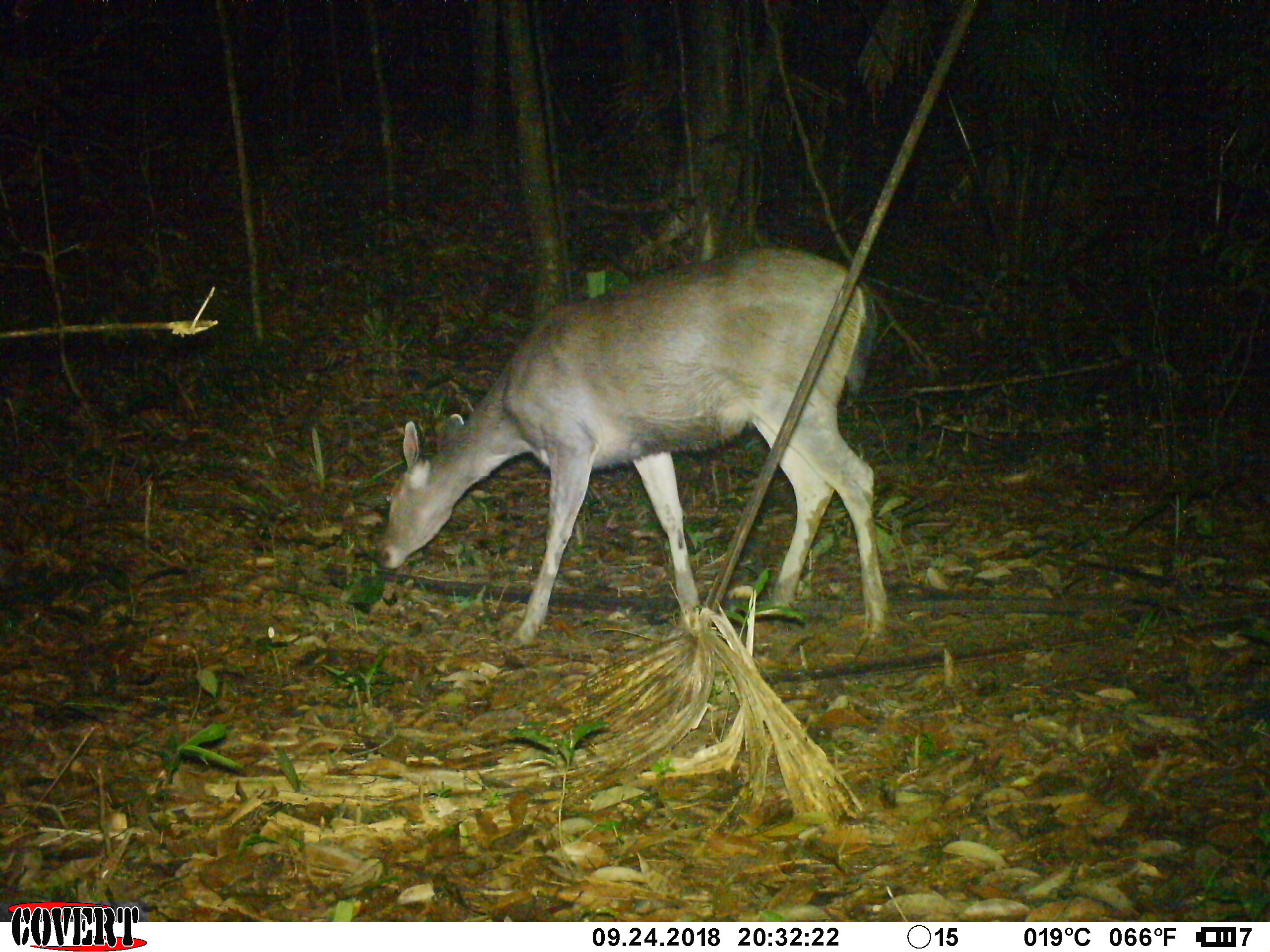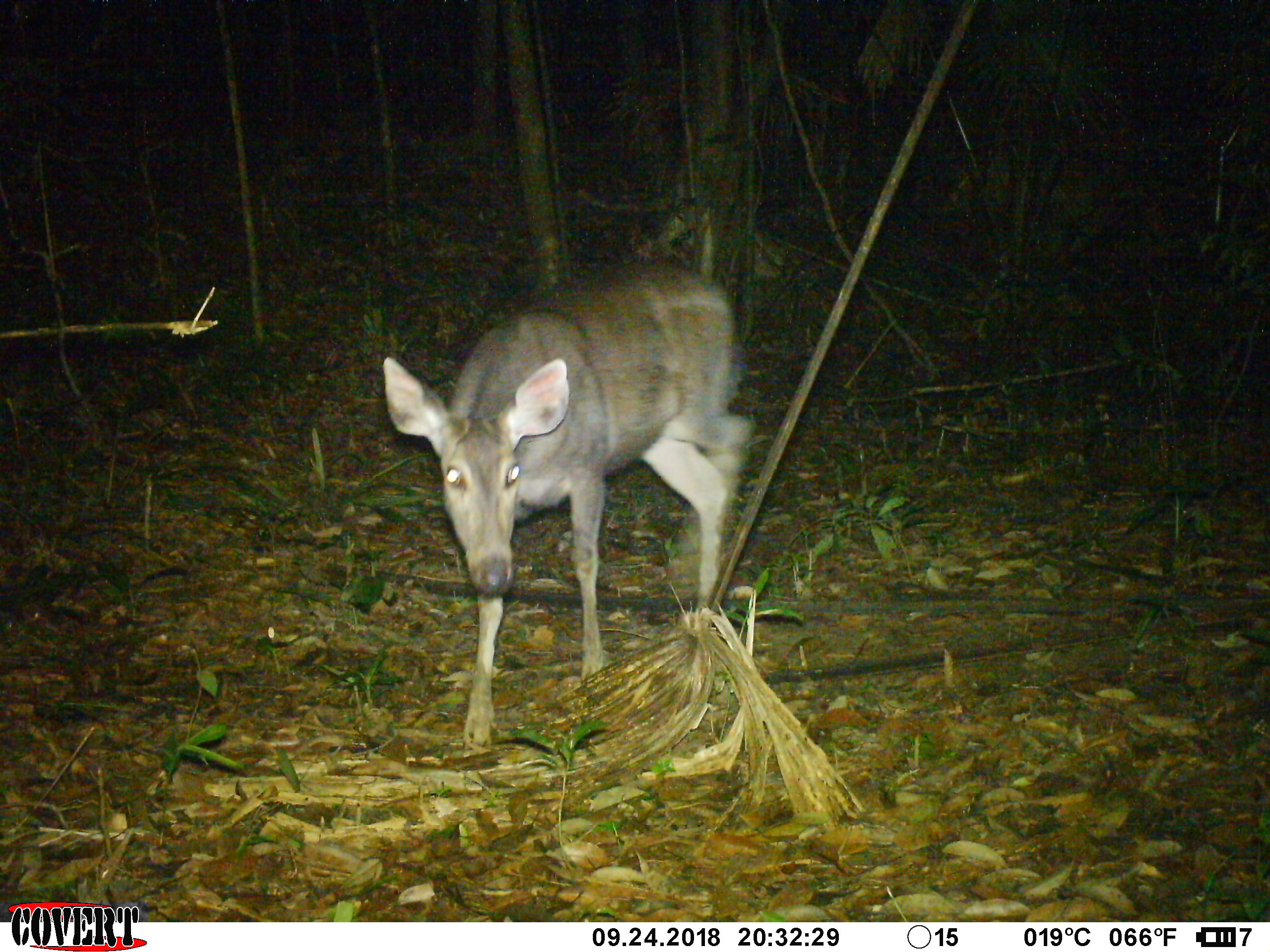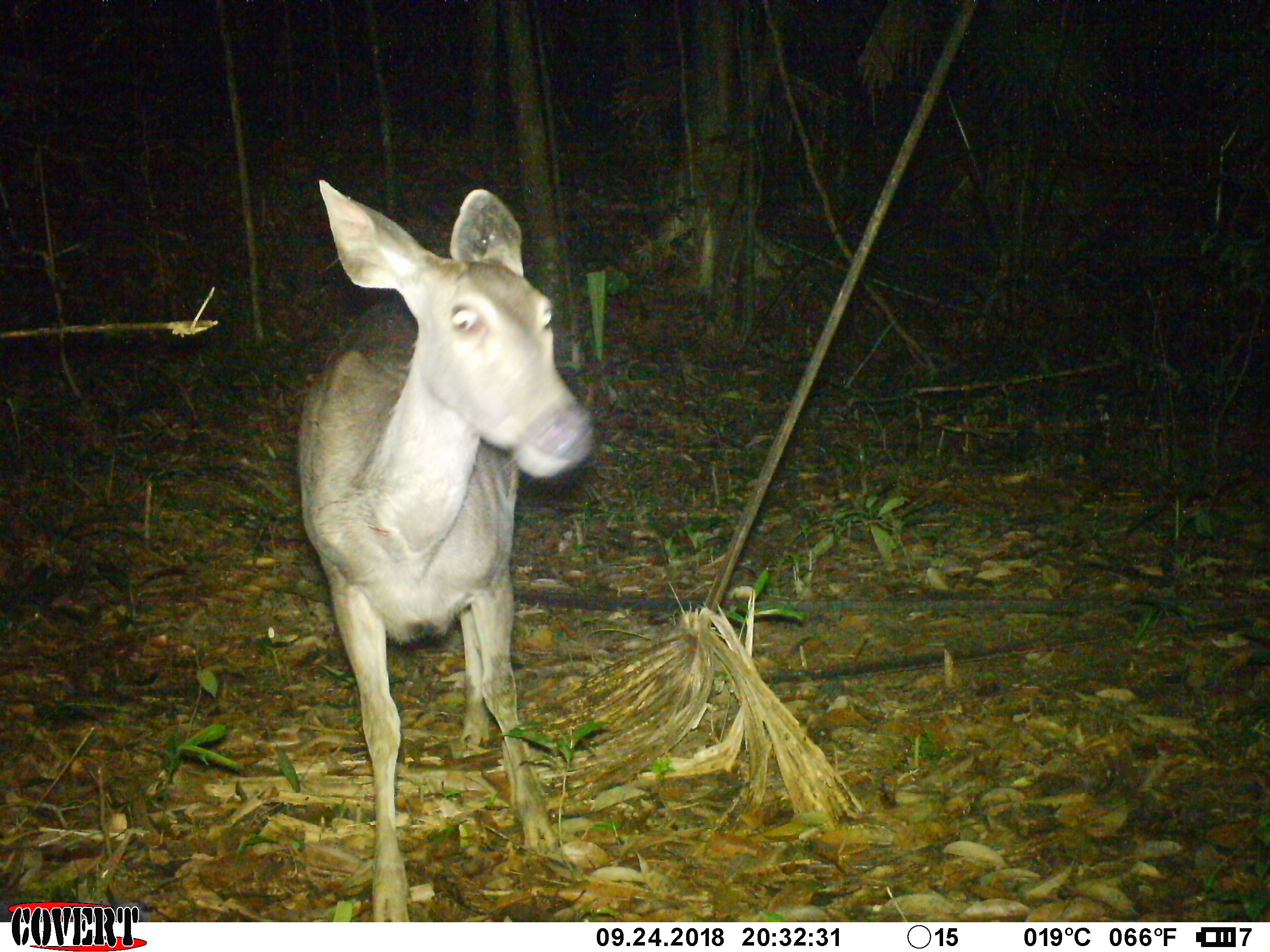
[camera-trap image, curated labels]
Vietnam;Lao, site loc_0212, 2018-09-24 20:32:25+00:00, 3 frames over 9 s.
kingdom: Animalia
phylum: Chordata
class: Mammalia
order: Artiodactyla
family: Cervidae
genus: Rusa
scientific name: Rusa unicolor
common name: sambar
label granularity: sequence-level